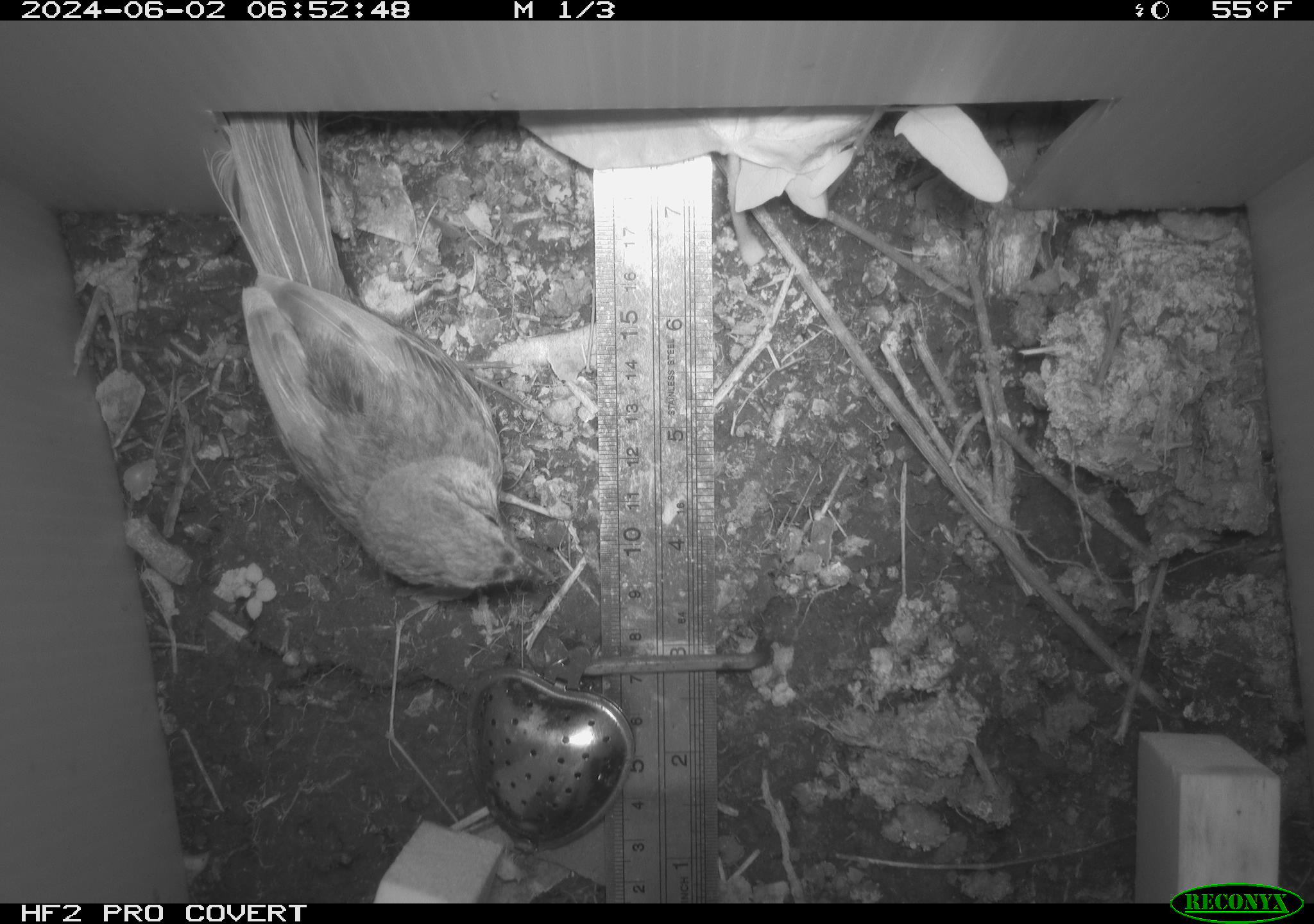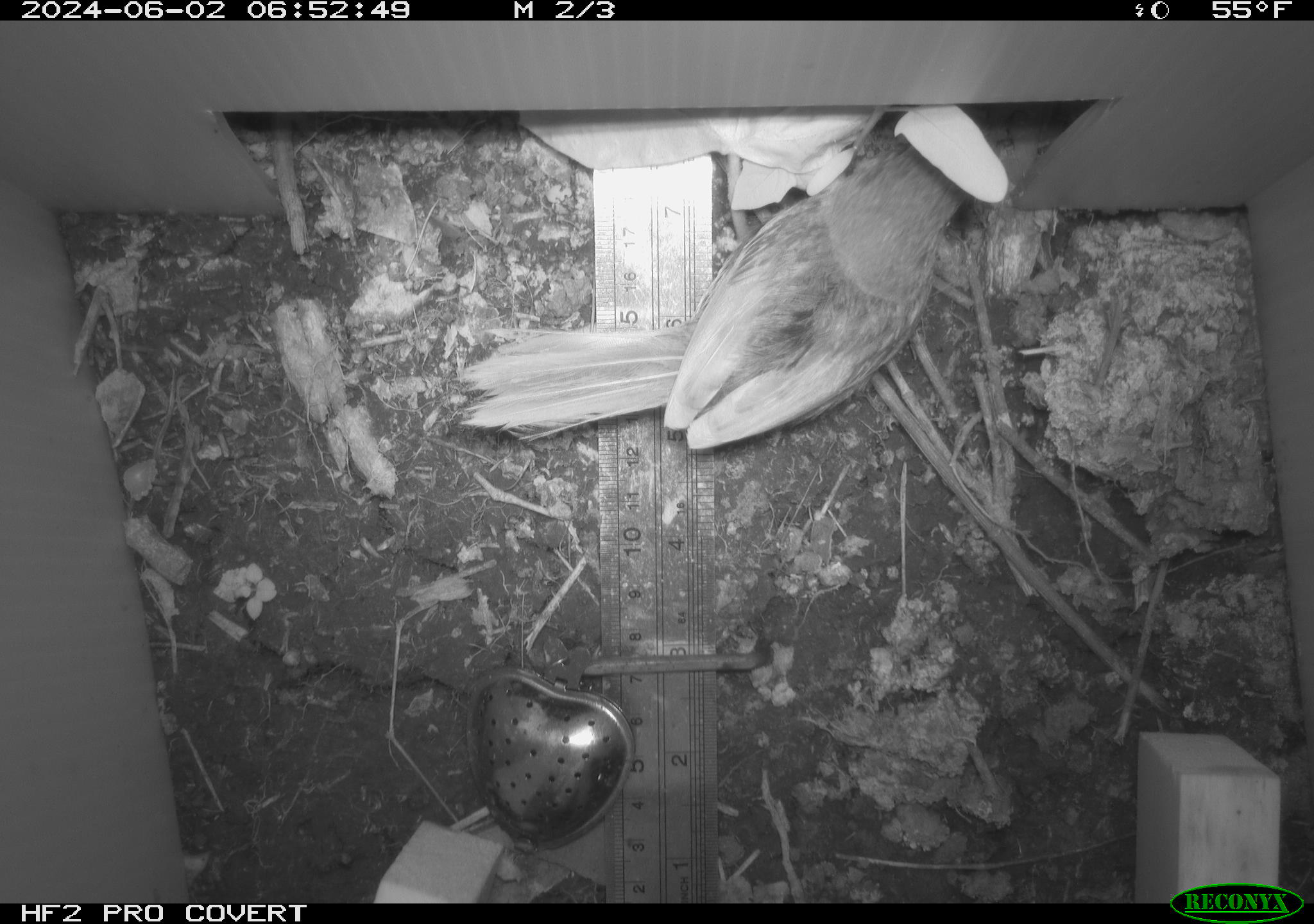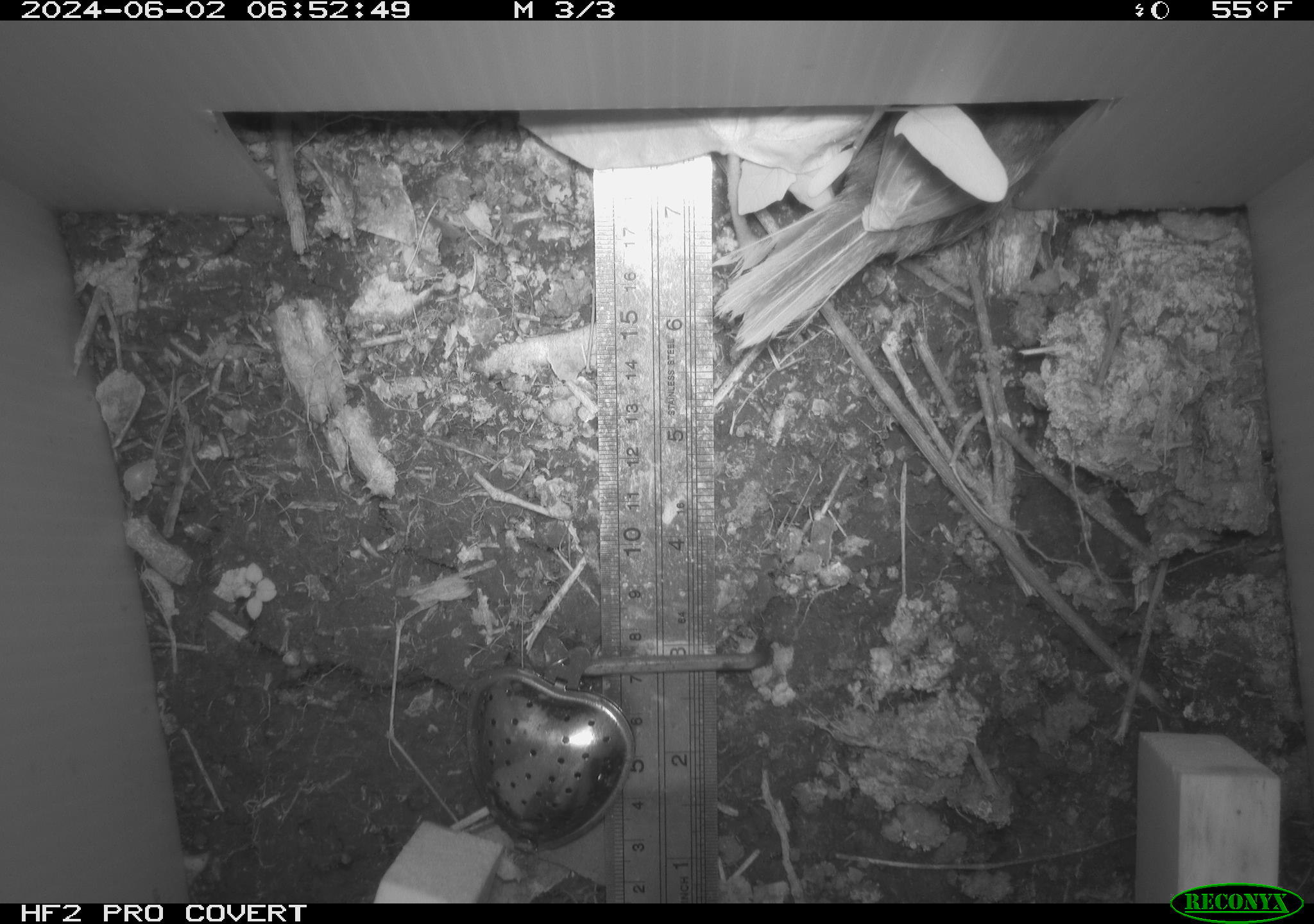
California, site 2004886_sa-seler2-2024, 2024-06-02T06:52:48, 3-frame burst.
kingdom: Animalia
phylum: Chordata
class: Aves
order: Passeriformes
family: Passerellidae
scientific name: Passerellidae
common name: new world sparrows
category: passerellidae family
Passerellidae family (new world sparrows) (Passerellidae).